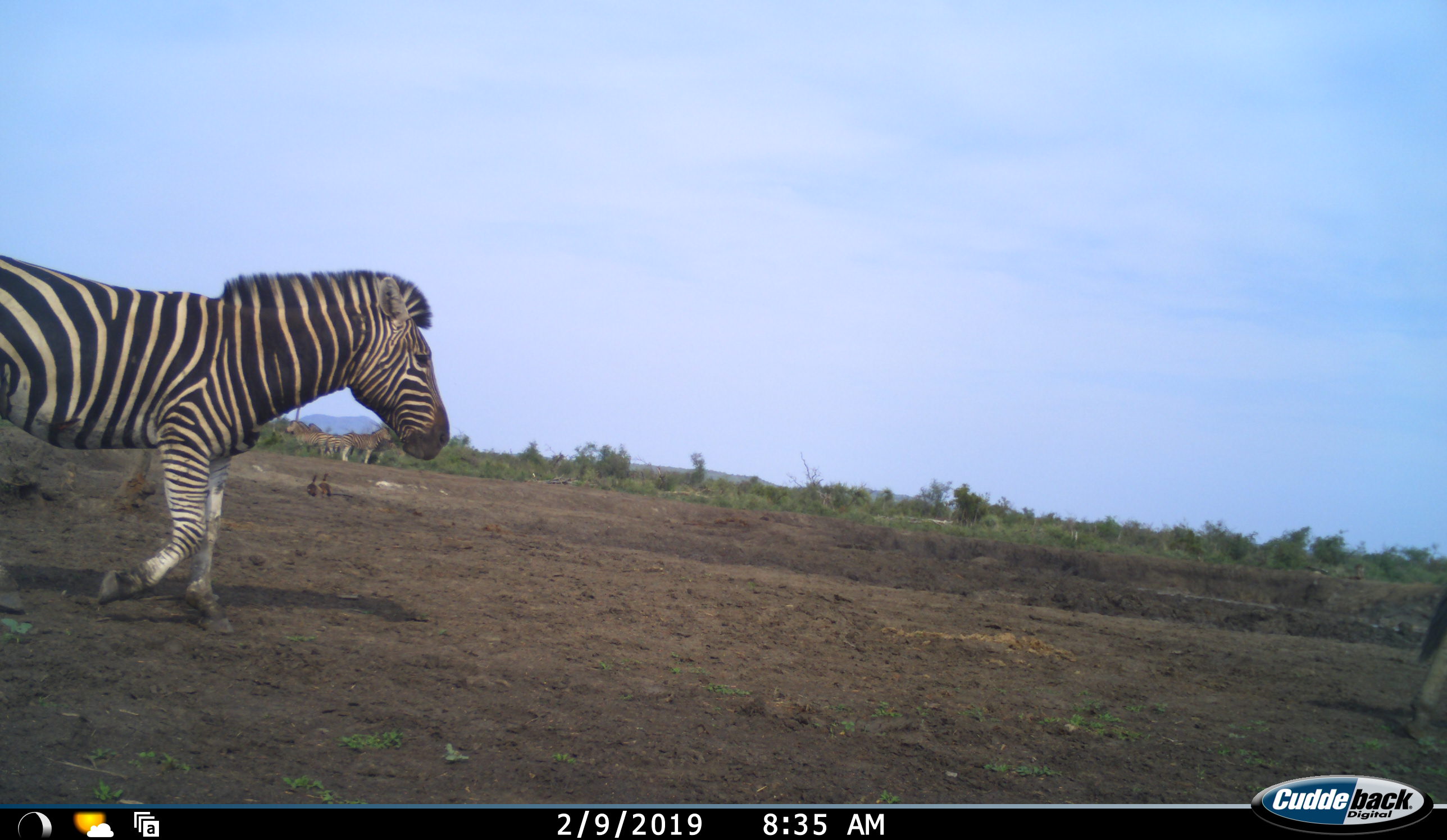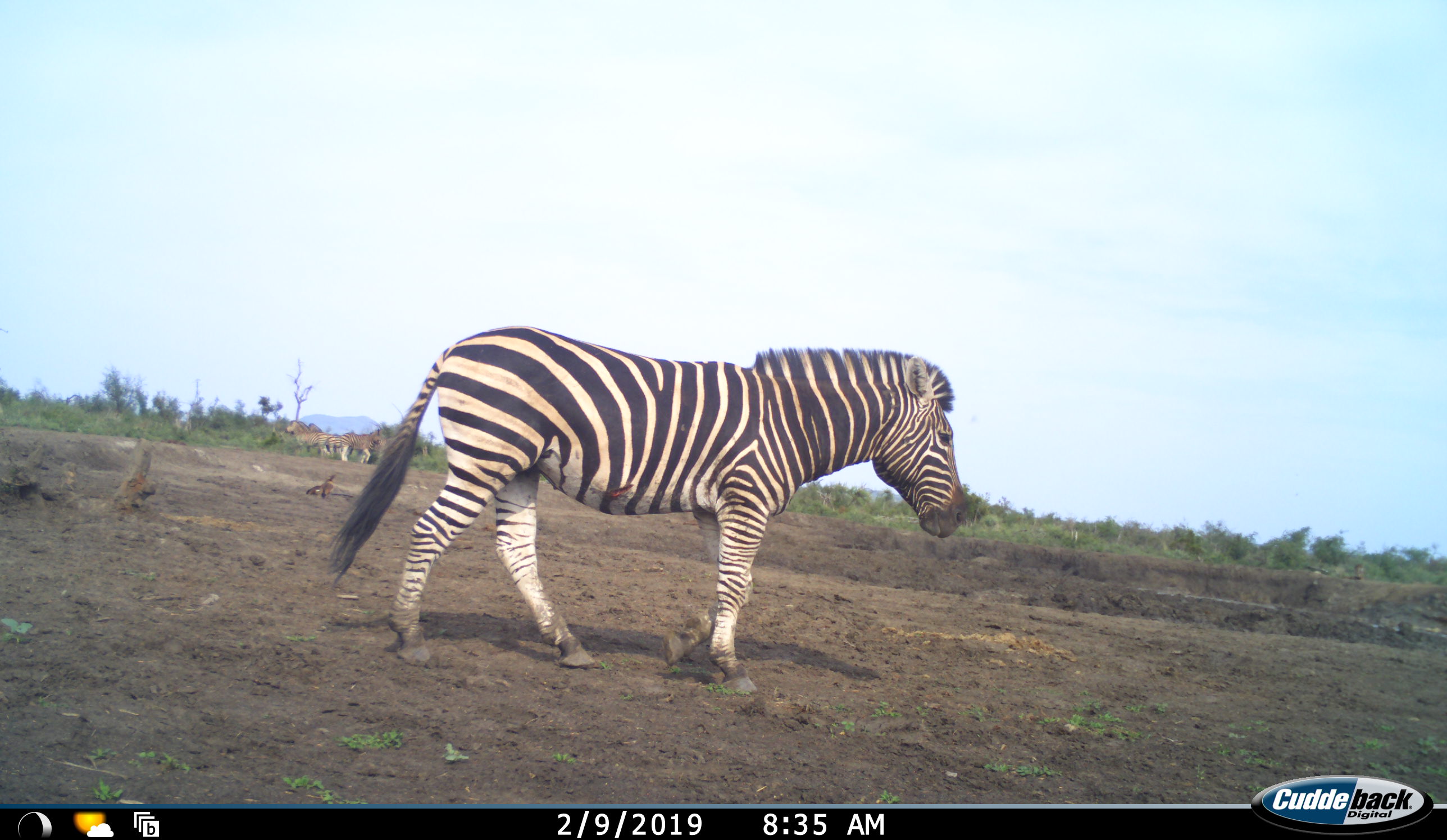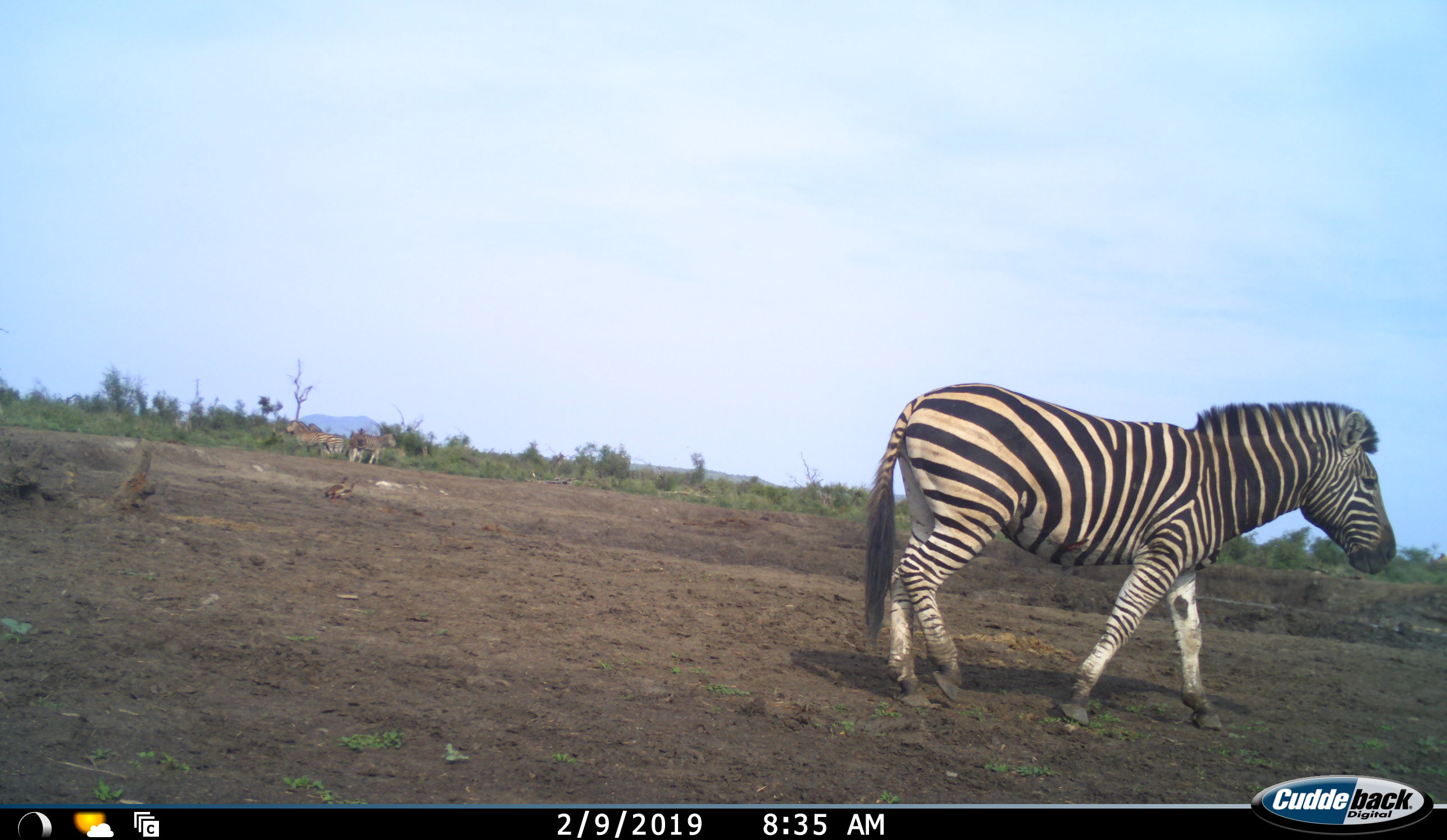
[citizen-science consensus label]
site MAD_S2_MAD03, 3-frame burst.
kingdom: Animalia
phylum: Chordata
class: Mammalia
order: Perissodactyla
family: Equidae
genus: Equus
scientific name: Equus quagga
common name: plains zebra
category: zebraplains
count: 6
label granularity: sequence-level